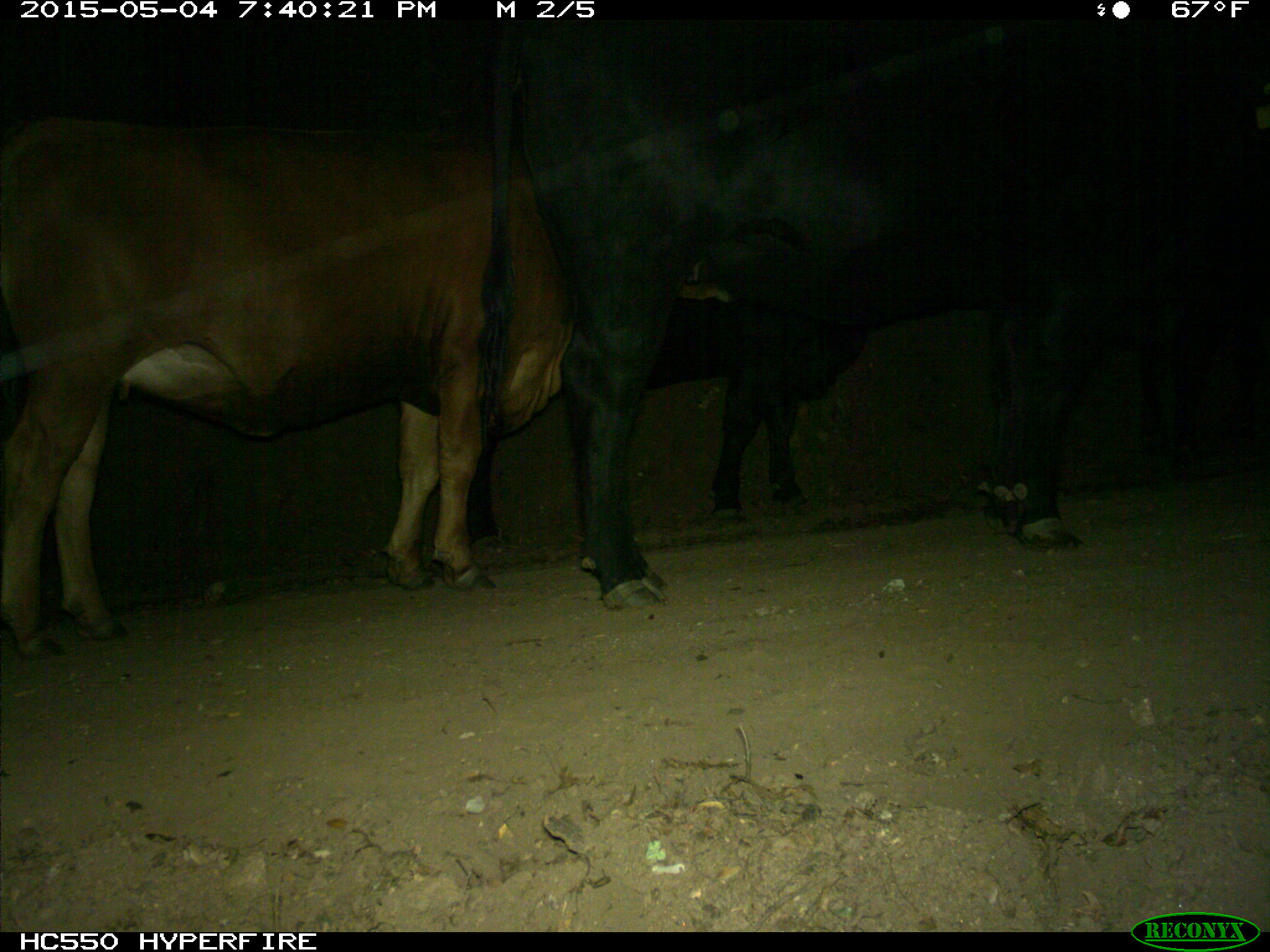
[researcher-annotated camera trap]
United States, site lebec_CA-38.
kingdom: Animalia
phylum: Chordata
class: Mammalia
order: Artiodactyla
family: Bovidae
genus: Bos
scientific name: Bos taurus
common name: domestic cow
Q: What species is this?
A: Bos taurus (domestic cow).